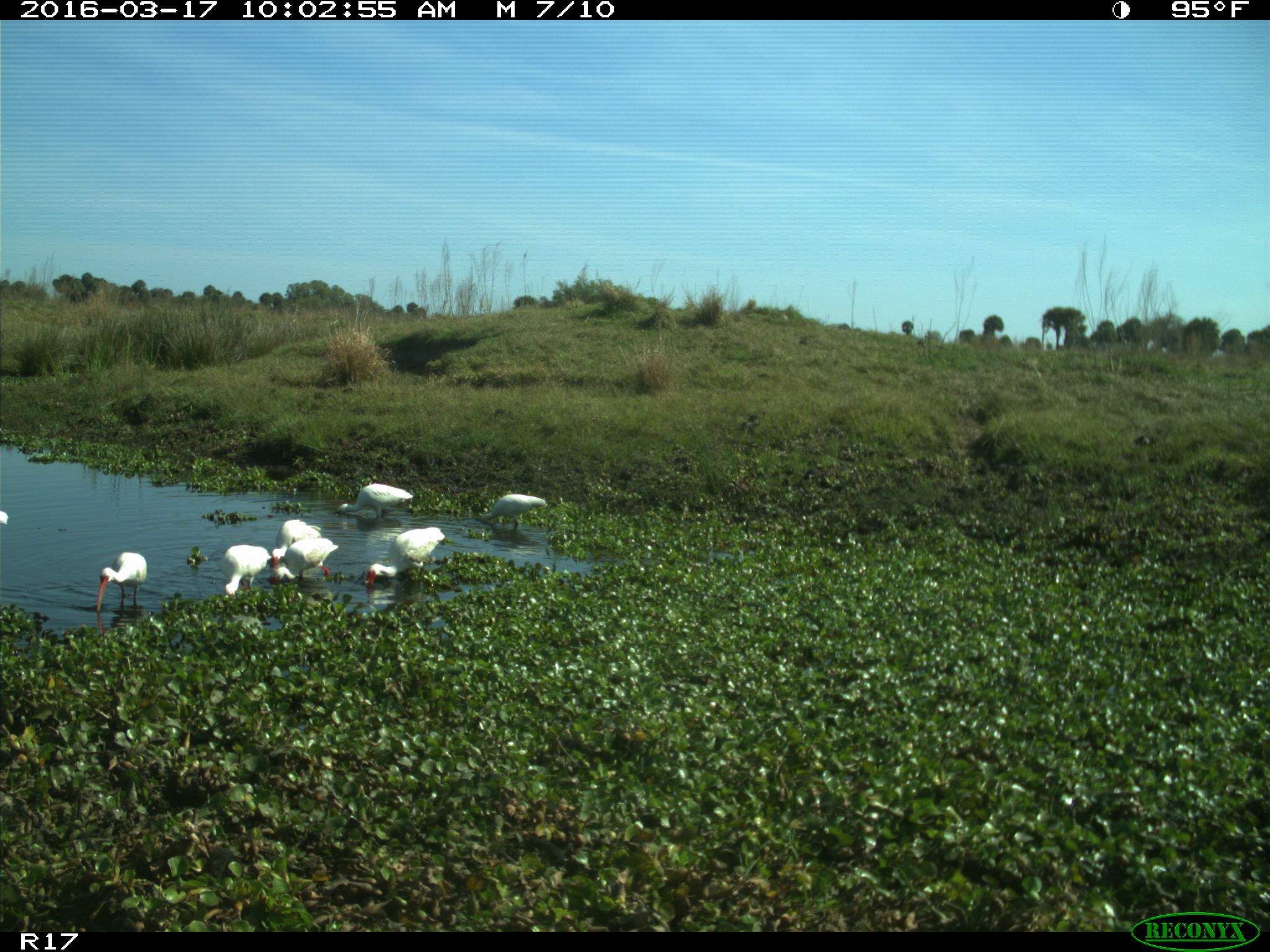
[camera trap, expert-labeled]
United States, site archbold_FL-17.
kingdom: Animalia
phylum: Chordata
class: Aves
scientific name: Aves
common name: birds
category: unidentified bird